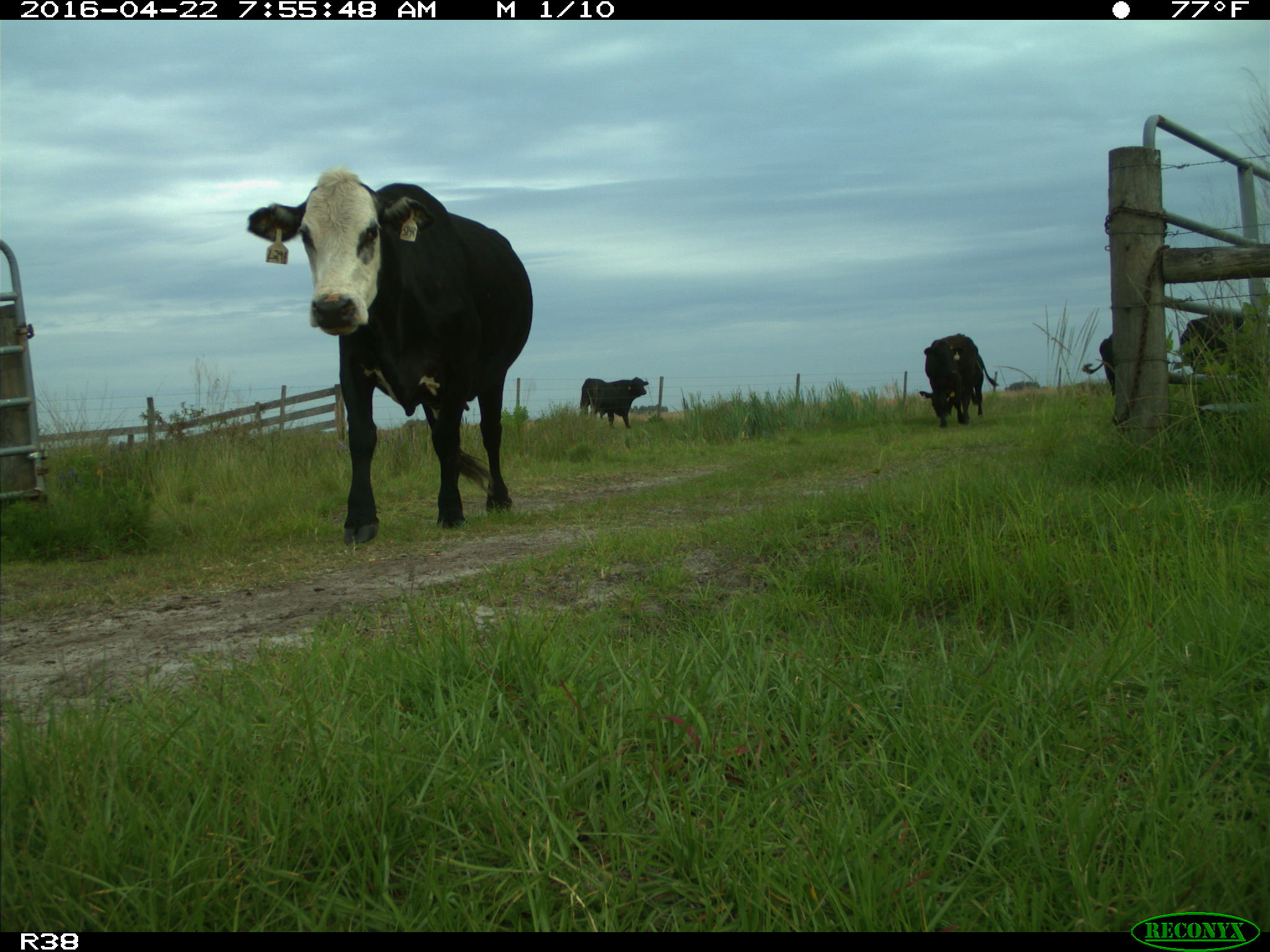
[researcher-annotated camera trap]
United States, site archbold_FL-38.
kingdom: Animalia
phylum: Chordata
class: Mammalia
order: Artiodactyla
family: Bovidae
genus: Bos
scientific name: Bos taurus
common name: domestic cow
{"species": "Bos taurus (domestic cow)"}